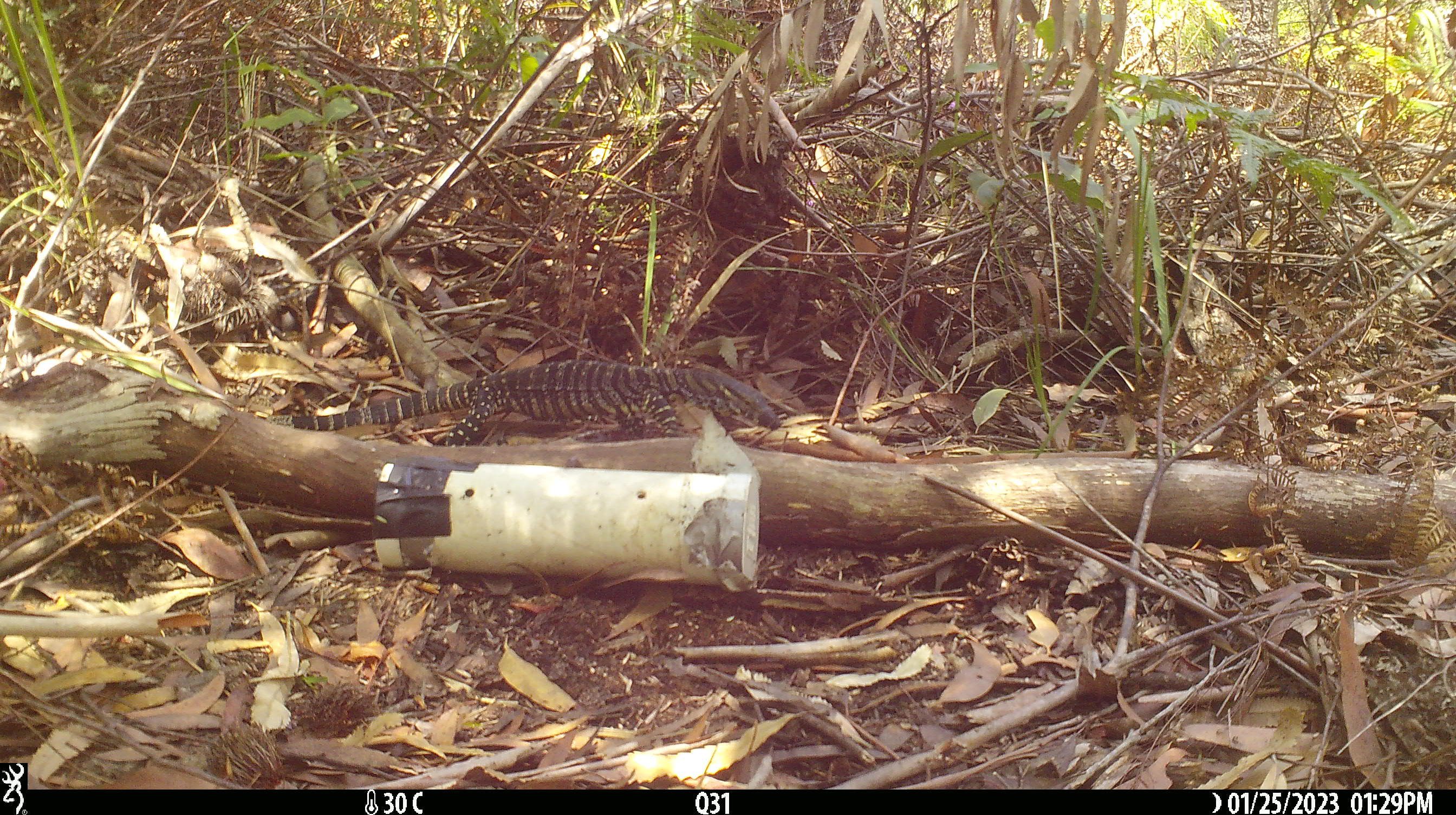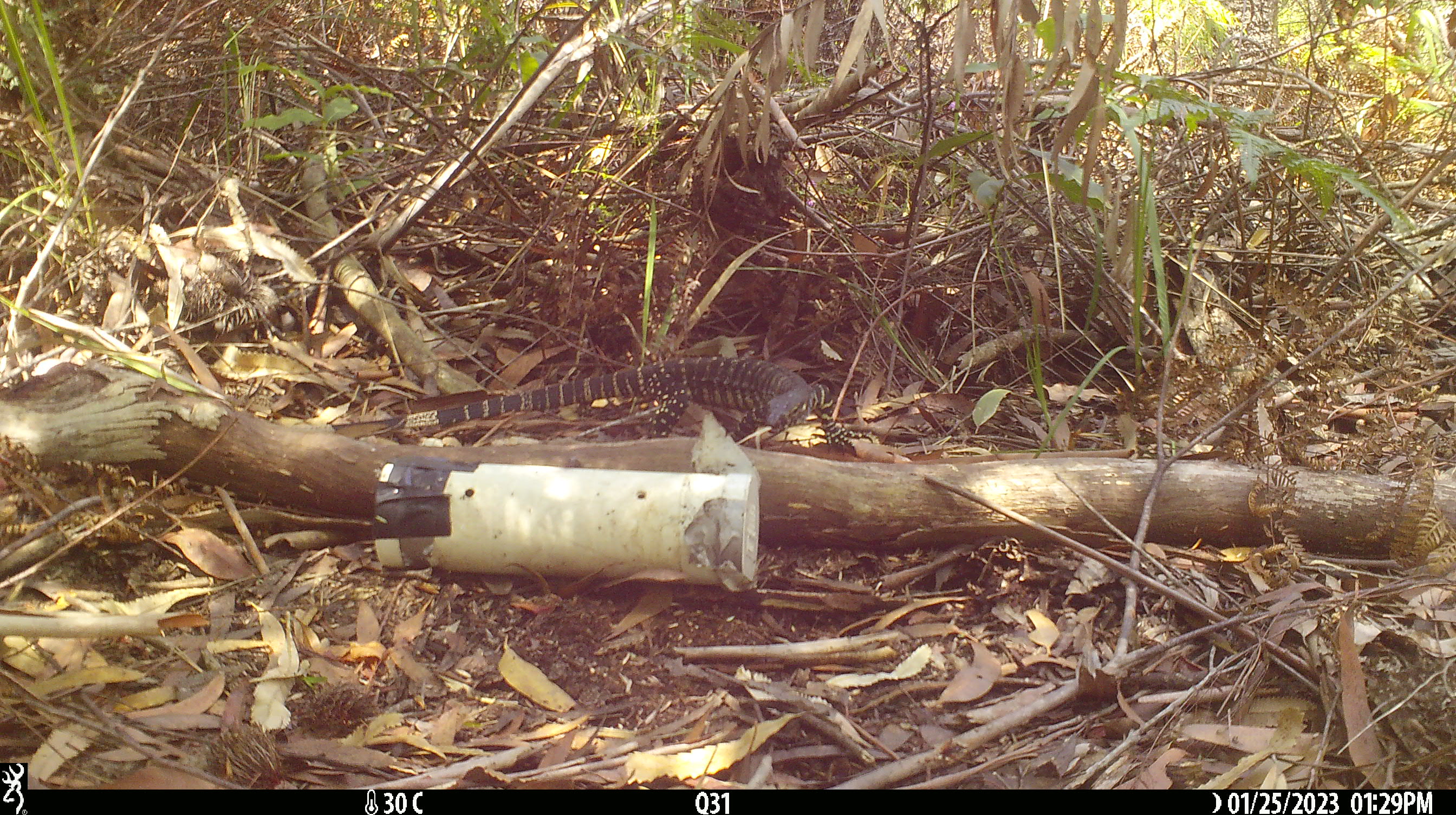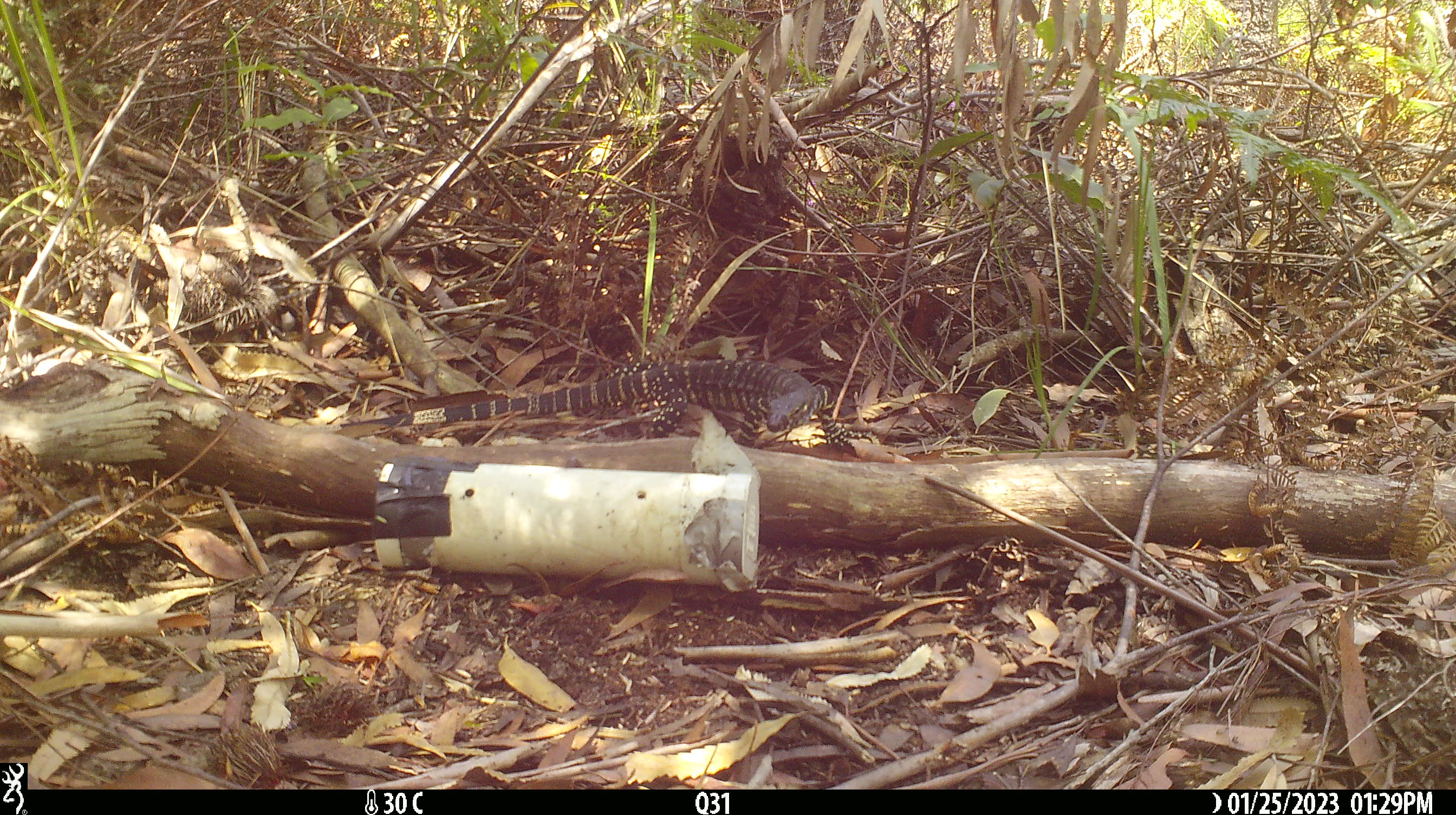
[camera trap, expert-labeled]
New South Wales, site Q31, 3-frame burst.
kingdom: Animalia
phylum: Chordata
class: Reptilia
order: Squamata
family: Varanidae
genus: Varanus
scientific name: Varanus varius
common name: lace monitor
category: goanna